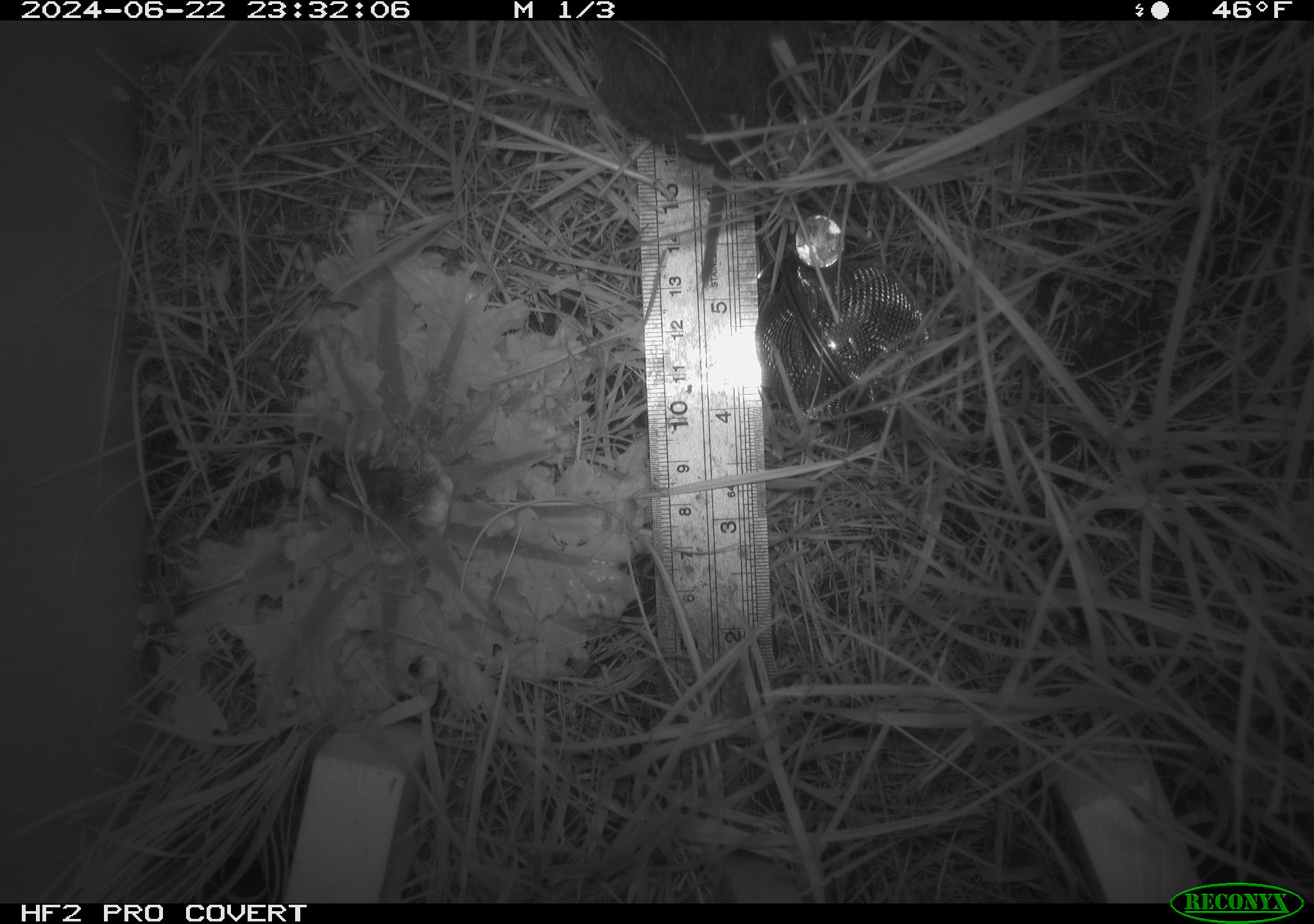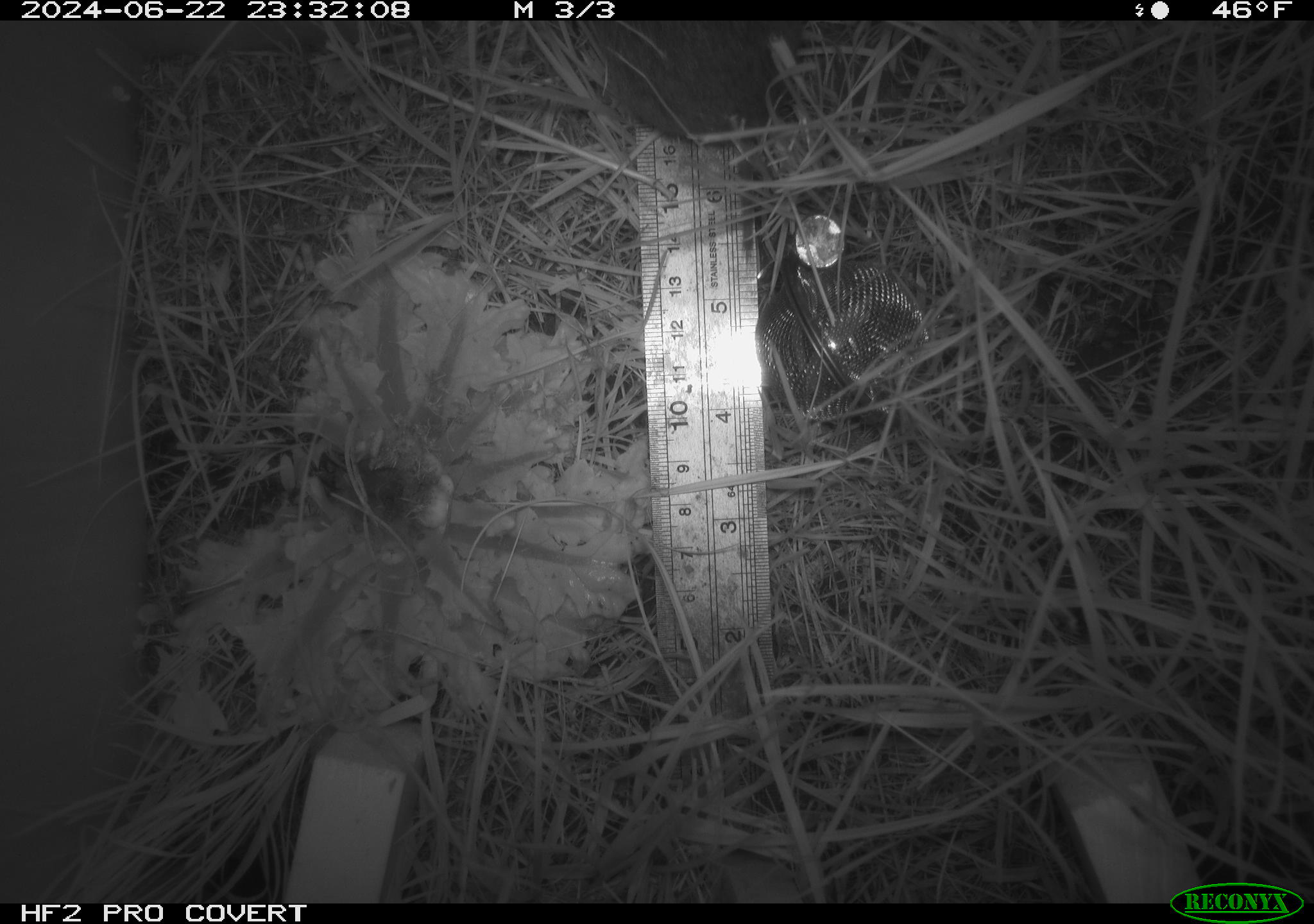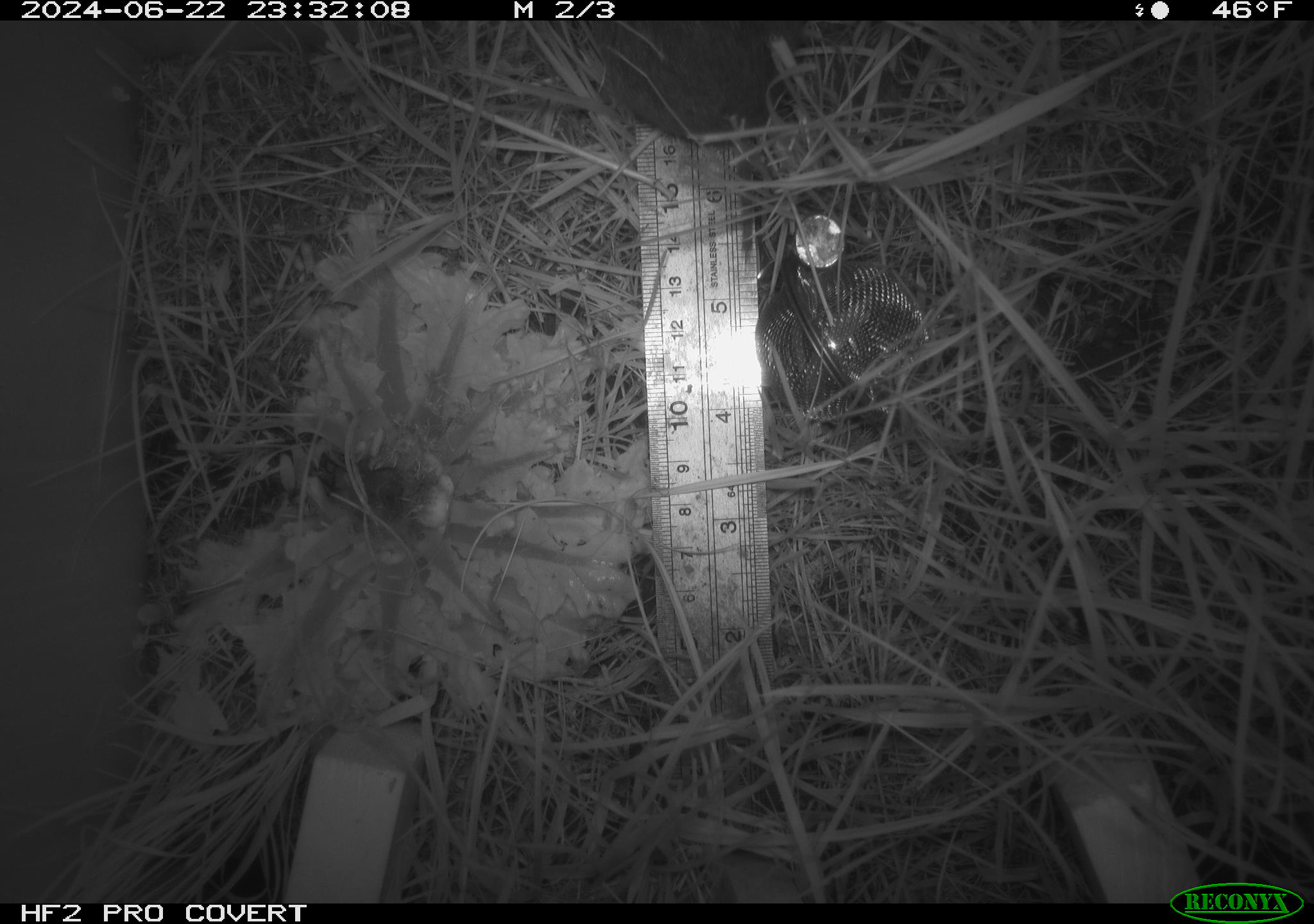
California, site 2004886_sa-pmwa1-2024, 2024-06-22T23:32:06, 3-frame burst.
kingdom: Animalia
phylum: Chordata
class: Mammalia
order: Rodentia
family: Cricetidae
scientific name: Arvicolinae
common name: voles, lemmings, and muskrats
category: arvicolinae subfamily